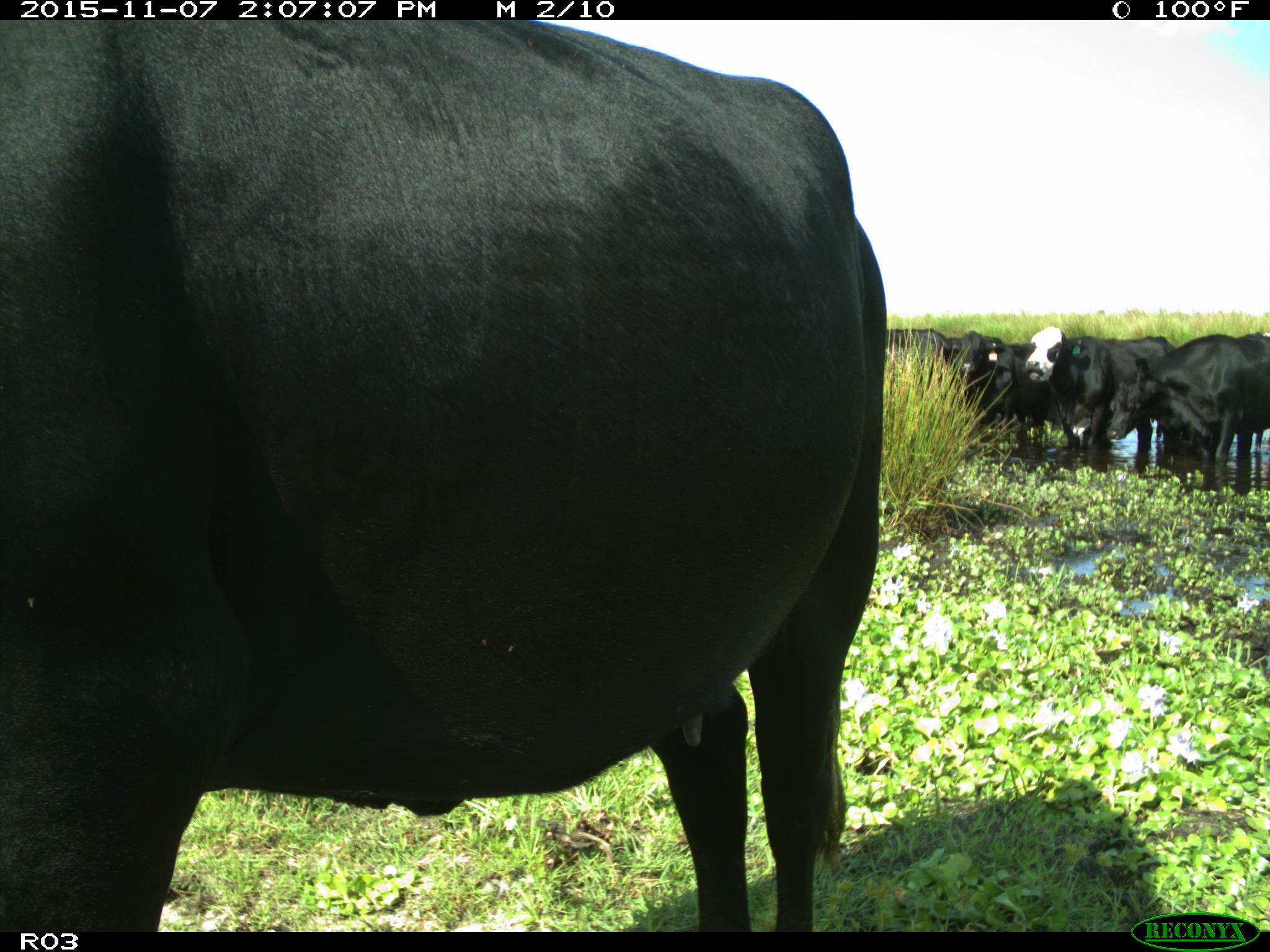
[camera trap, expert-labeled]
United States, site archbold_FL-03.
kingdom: Animalia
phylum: Chordata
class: Mammalia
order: Artiodactyla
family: Bovidae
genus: Bos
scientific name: Bos taurus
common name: domestic cow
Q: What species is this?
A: Bos taurus (domestic cow).